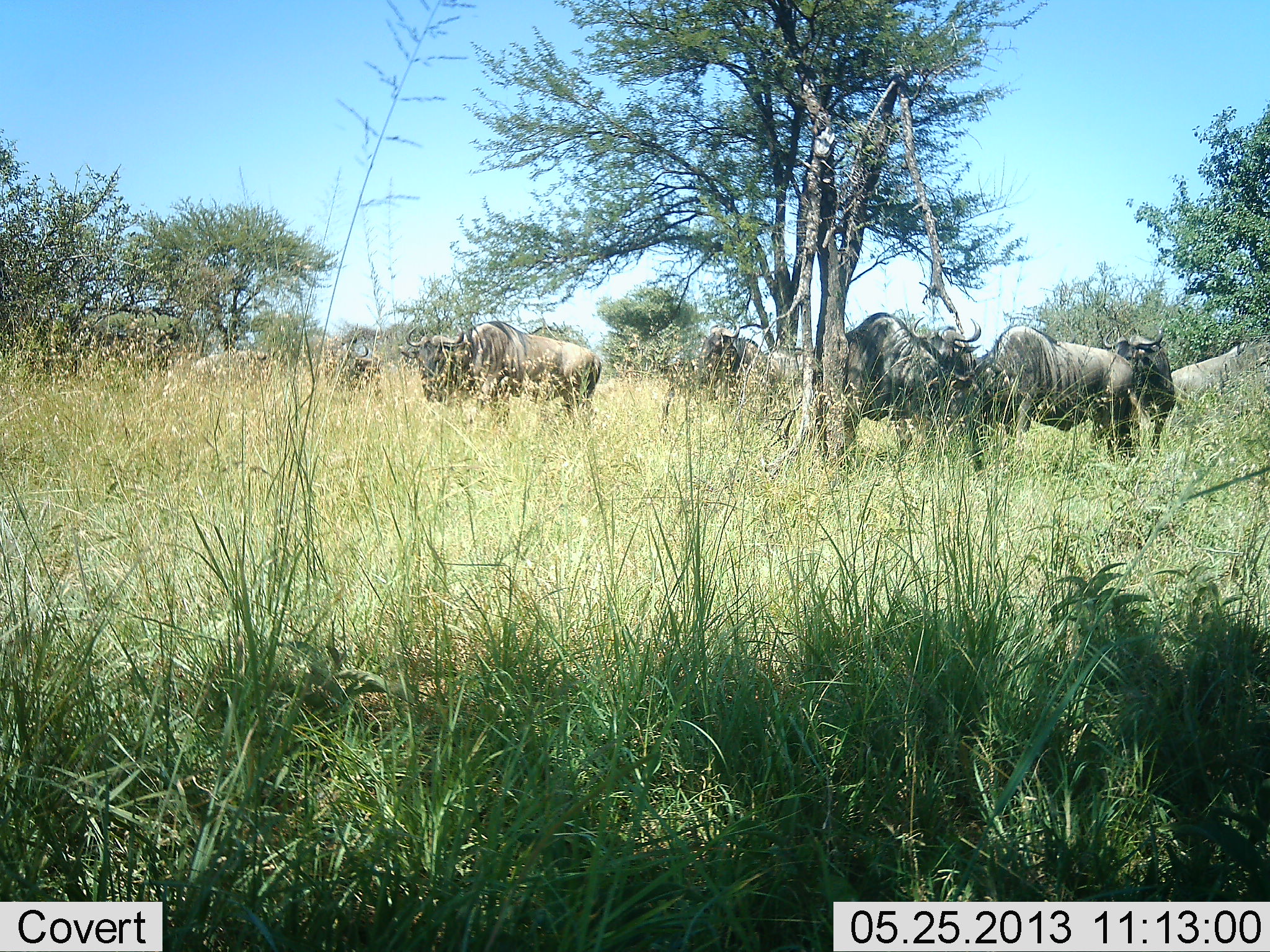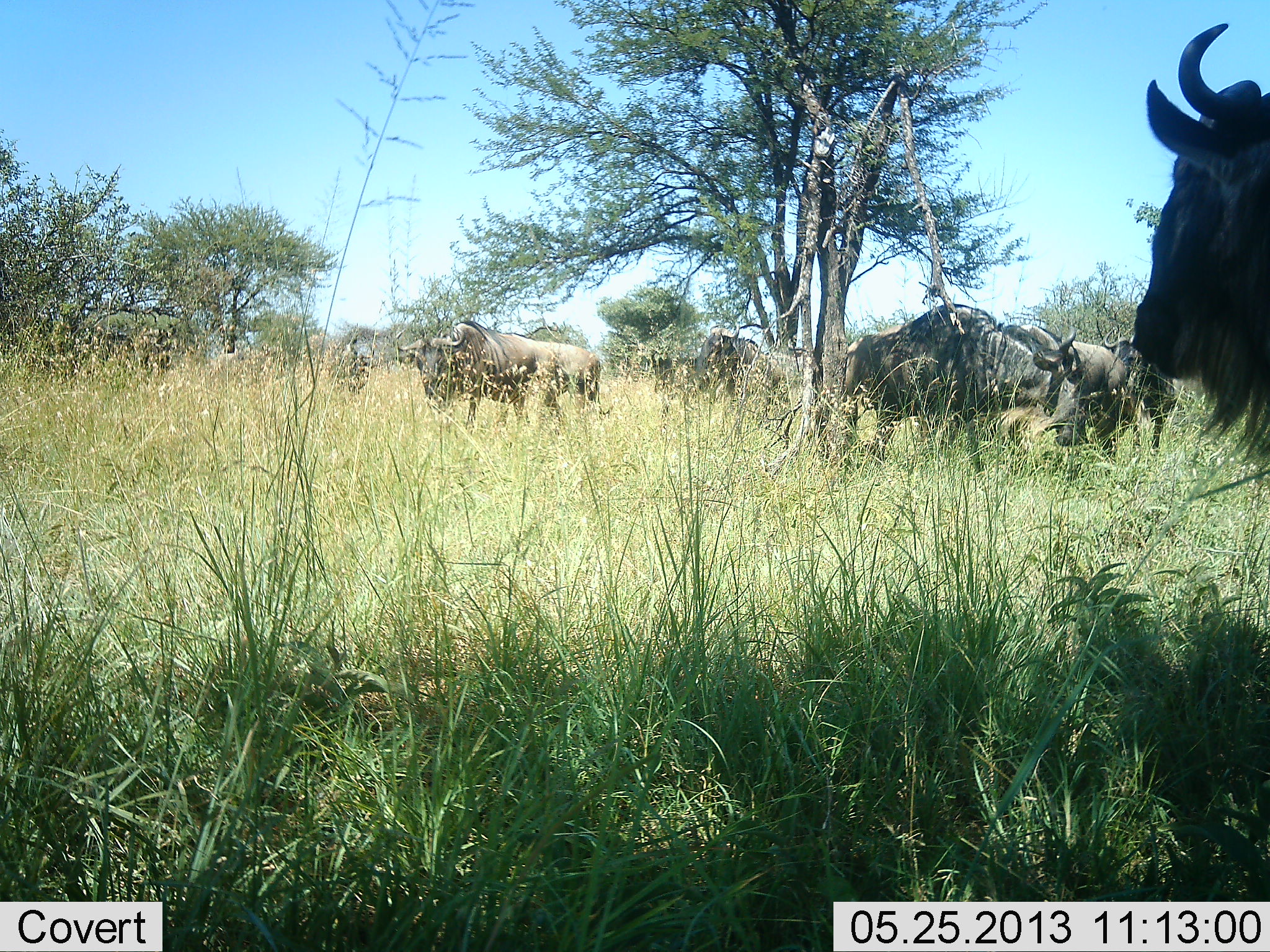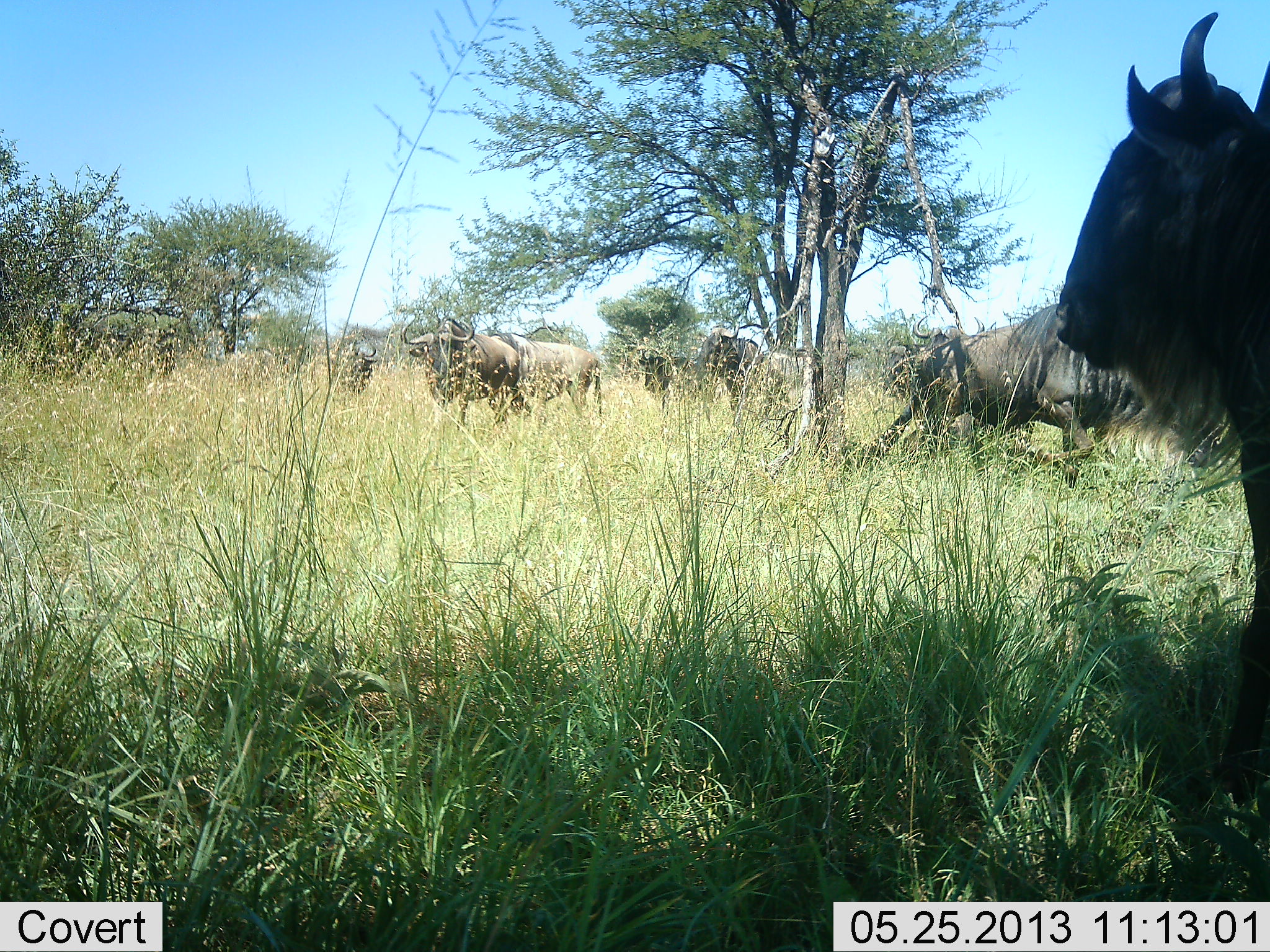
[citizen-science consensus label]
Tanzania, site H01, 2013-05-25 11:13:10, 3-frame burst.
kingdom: Animalia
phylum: Chordata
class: Mammalia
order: Artiodactyla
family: Bovidae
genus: Connochaetes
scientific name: Connochaetes taurinus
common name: blue wildebeest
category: wildebeest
Wildebeest (blue wildebeest) (Connochaetes taurinus), count 7. Behavior (volunteer vote fractions): standing 76%, resting 4%, moving 84%, interacting 12%. Young present (vote fraction): 0%. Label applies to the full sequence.